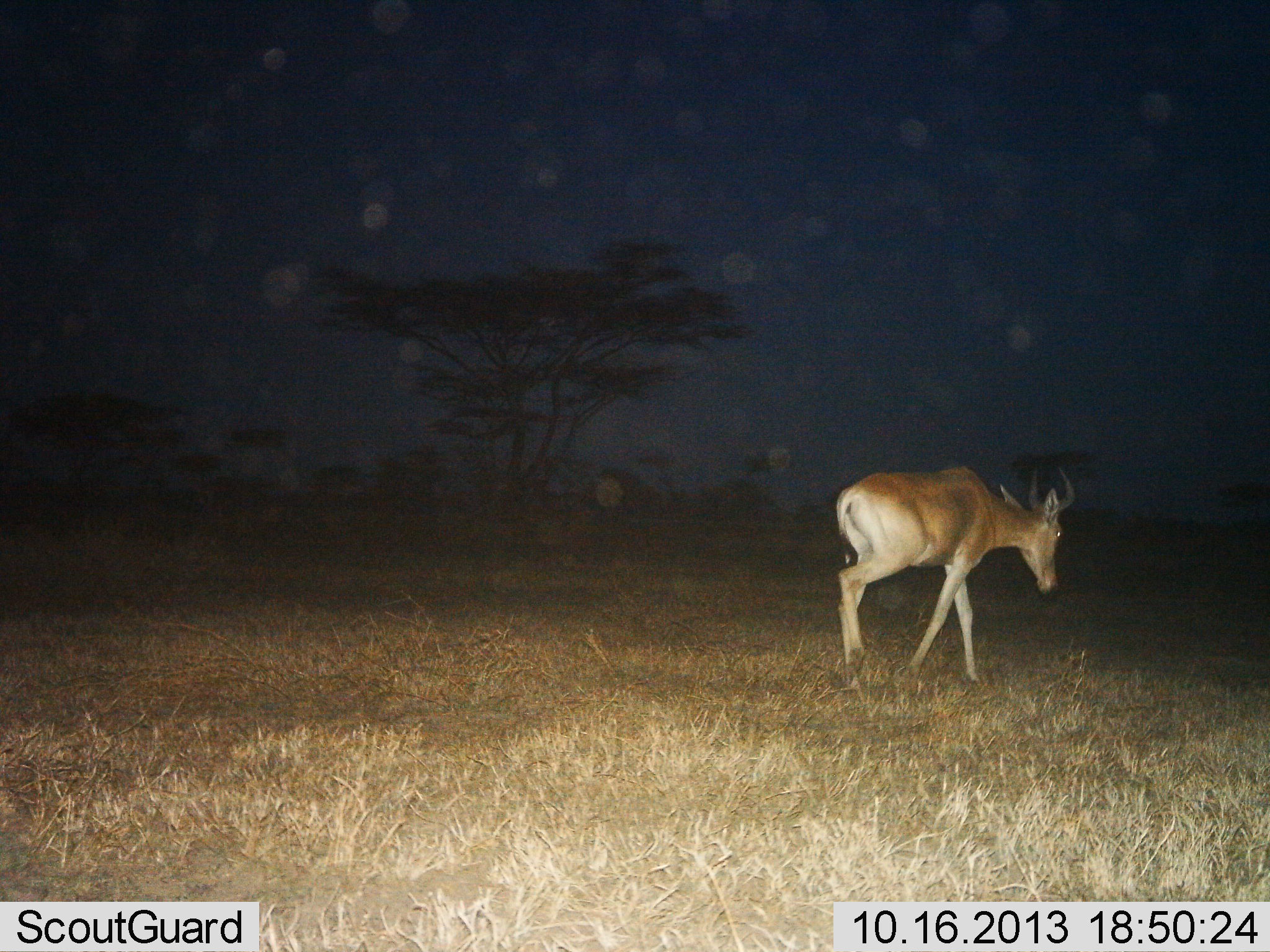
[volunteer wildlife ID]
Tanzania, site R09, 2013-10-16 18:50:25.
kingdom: Animalia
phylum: Chordata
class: Mammalia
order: Artiodactyla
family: Bovidae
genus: Alcelaphus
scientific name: Alcelaphus buselaphus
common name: hartebeest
Hartebeest (Alcelaphus buselaphus), count 1. Behavior (volunteer vote fractions): standing 17%, resting 0%, moving 88%, interacting 0%. Young present (vote fraction): 0%. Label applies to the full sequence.